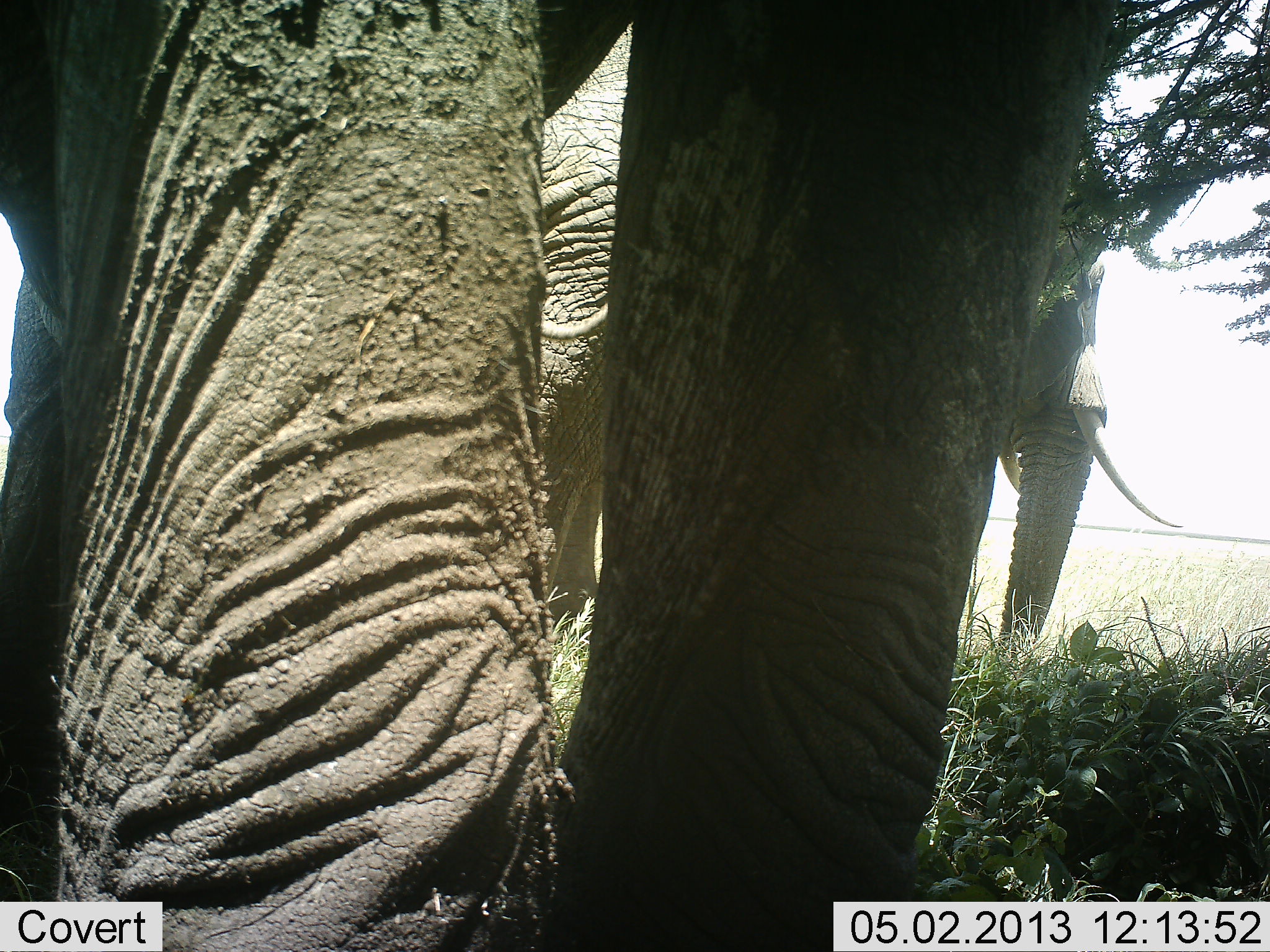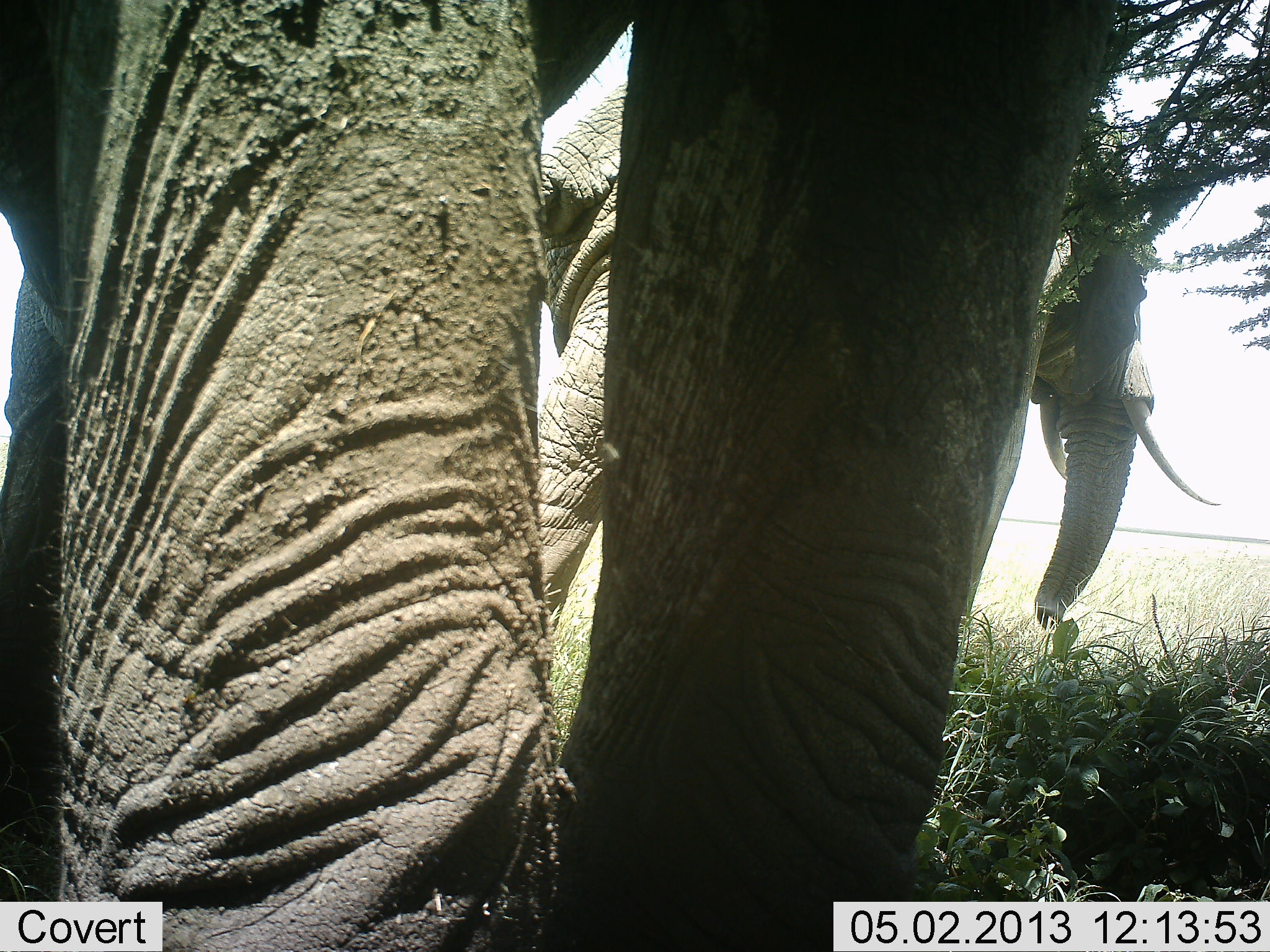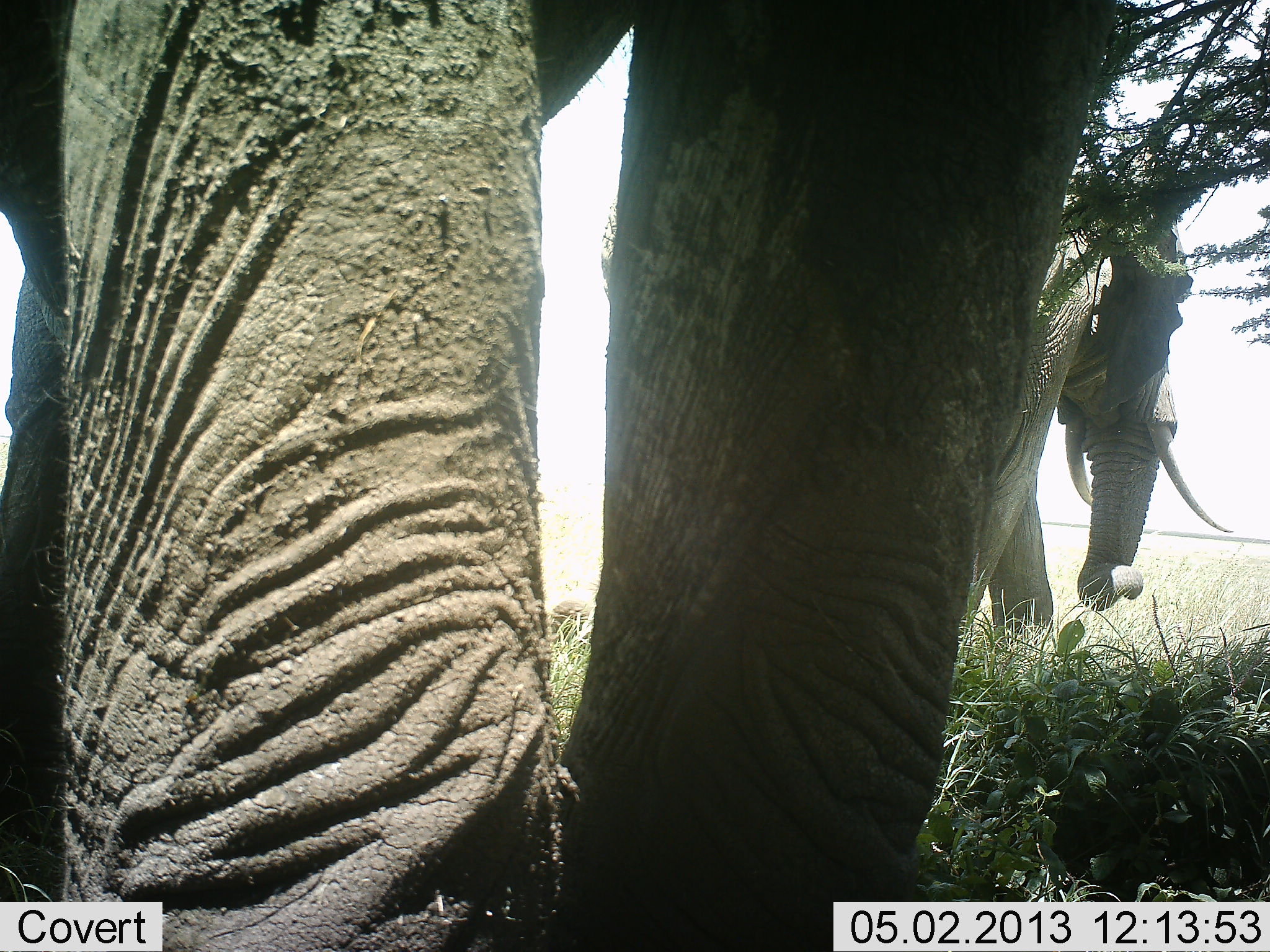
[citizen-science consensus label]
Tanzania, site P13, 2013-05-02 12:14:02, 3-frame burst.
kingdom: Animalia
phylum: Chordata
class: Mammalia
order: Proboscidea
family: Elephantidae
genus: Loxodonta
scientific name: Loxodonta africana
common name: african bush elephant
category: elephant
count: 2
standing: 88%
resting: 0%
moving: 76%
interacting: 0%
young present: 0%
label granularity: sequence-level